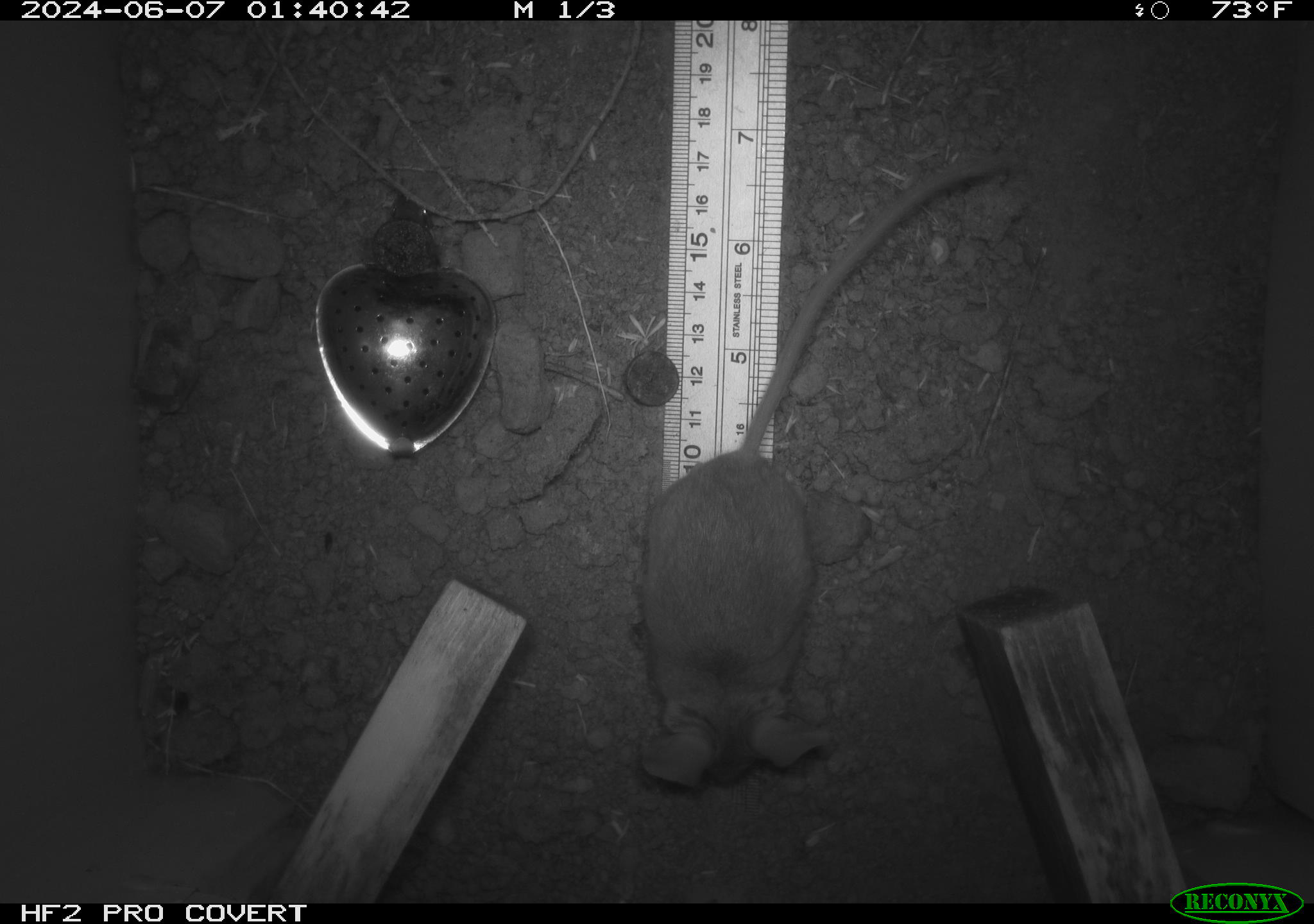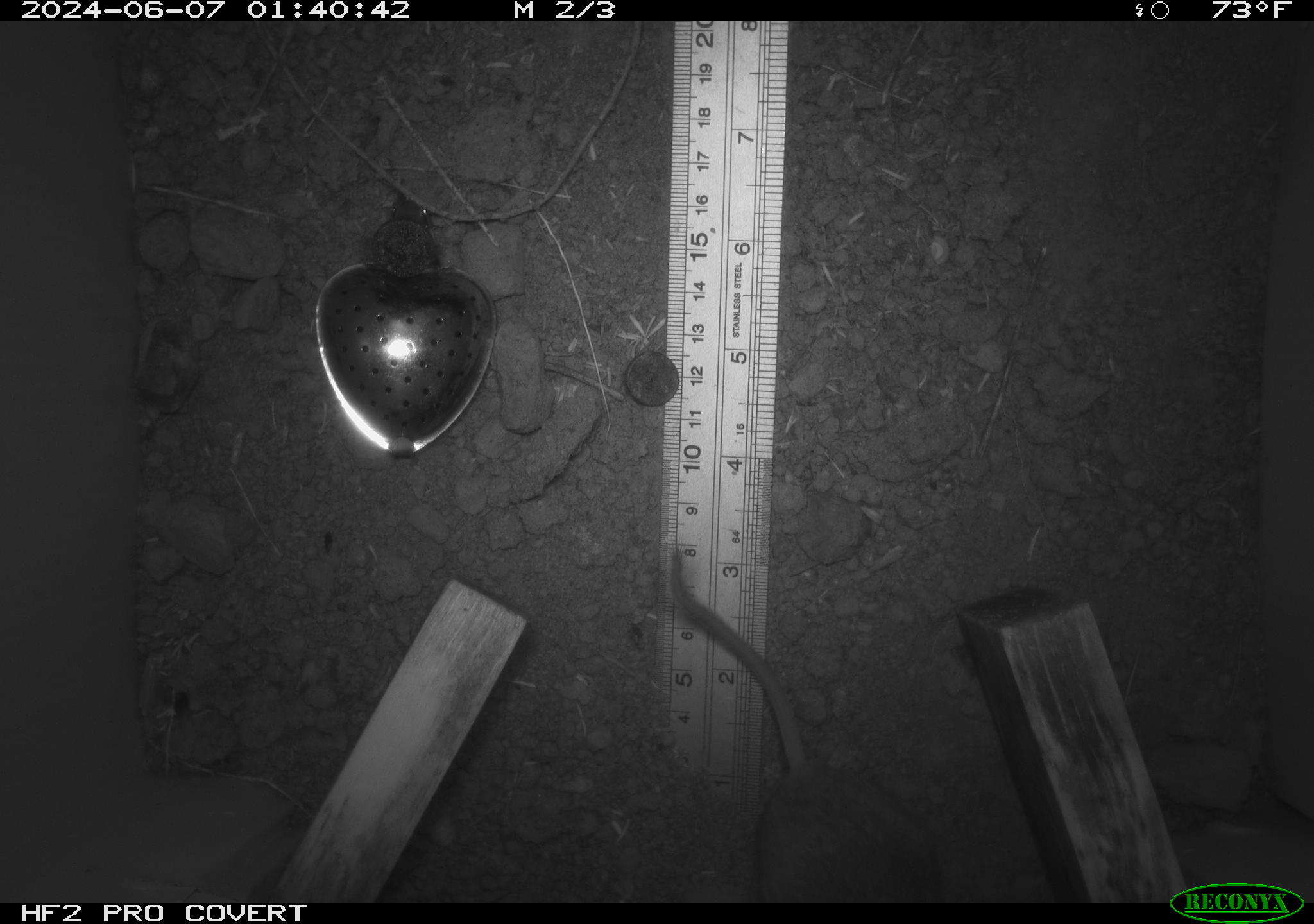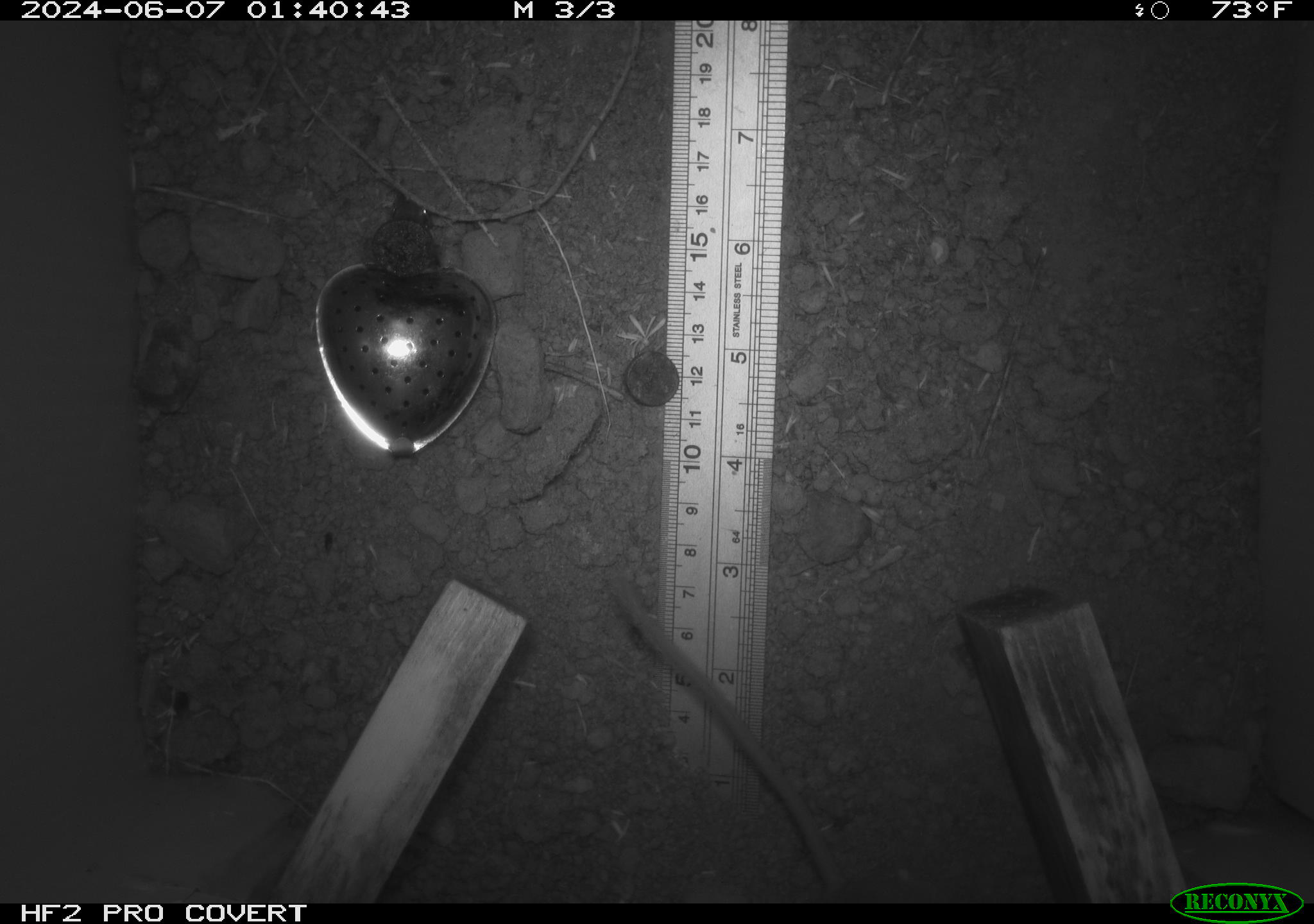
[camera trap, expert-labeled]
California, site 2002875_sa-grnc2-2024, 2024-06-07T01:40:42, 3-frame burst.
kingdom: Animalia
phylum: Chordata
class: Mammalia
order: Rodentia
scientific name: Rodentia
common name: rodent